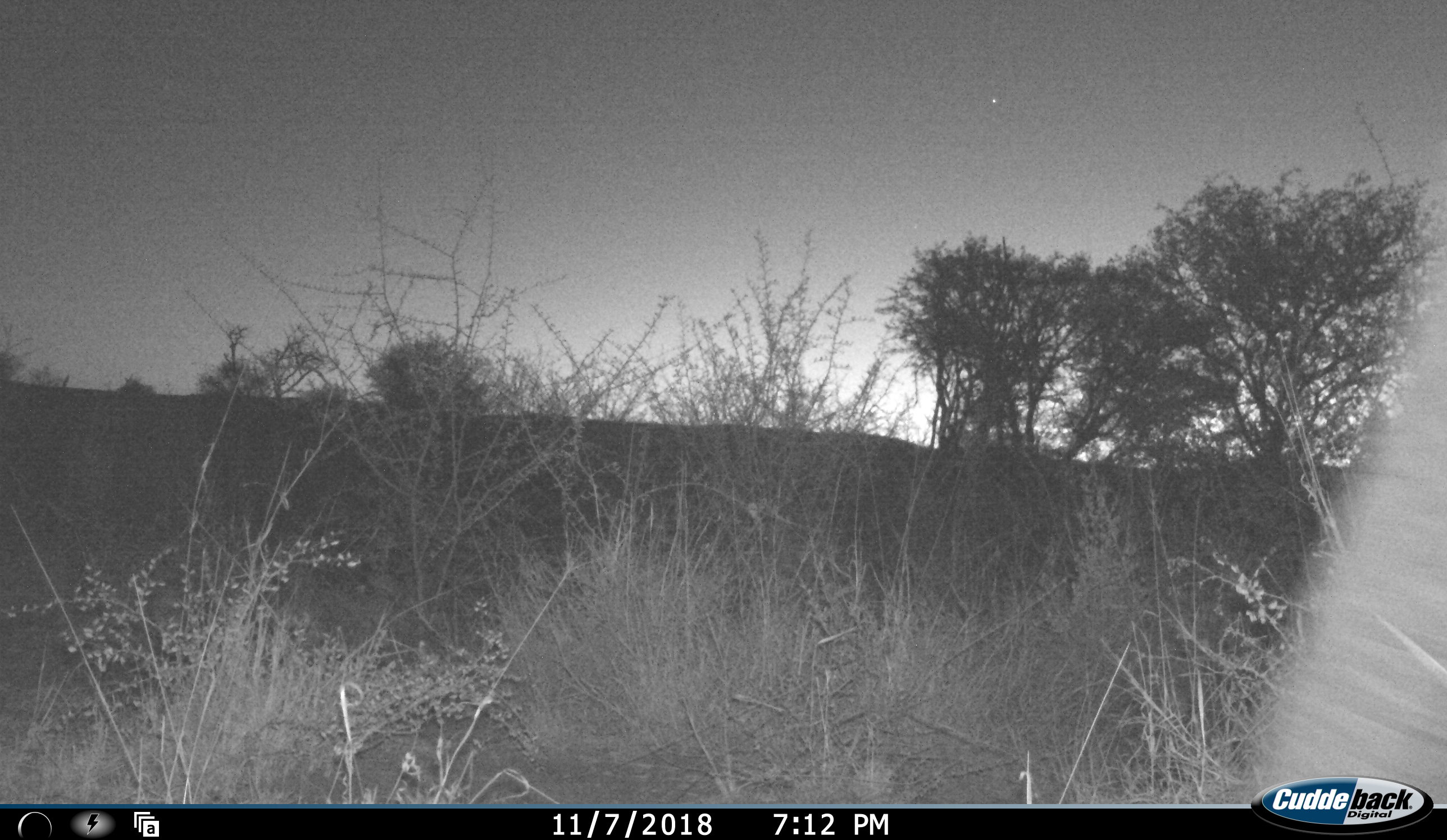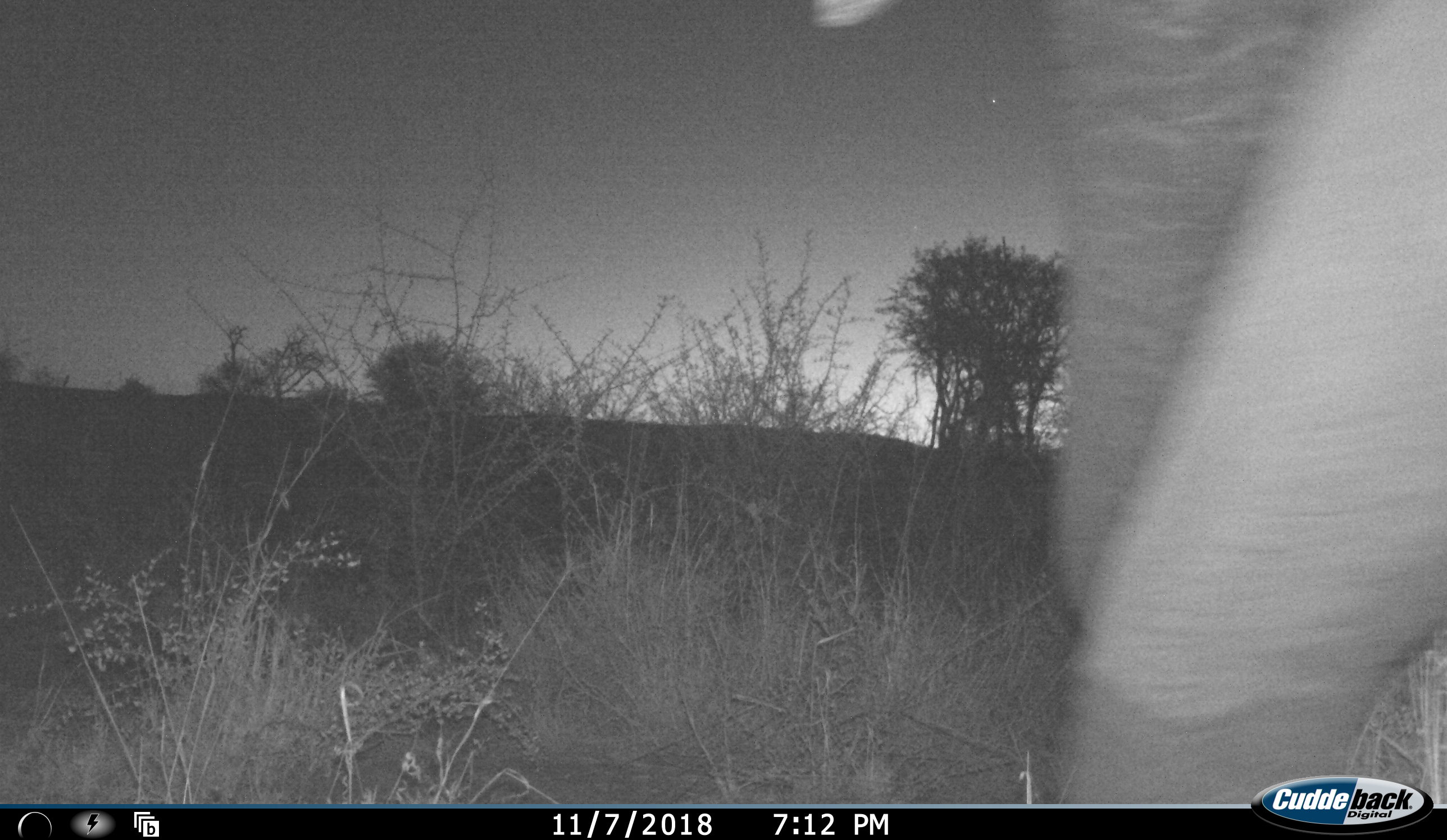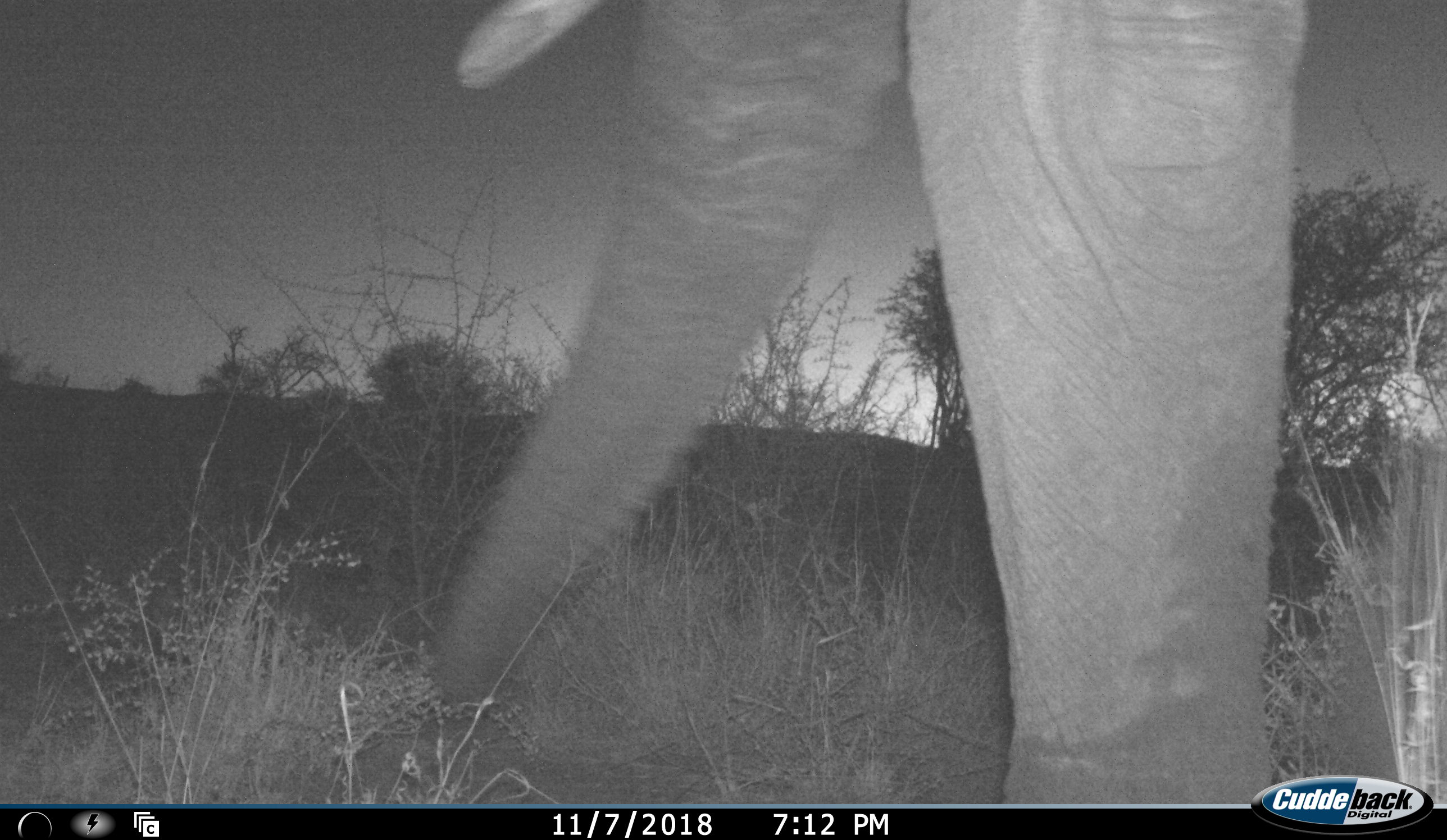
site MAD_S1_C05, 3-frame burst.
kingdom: Animalia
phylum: Chordata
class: Mammalia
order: Proboscidea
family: Elephantidae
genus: Loxodonta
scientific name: Loxodonta africana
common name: african bush elephant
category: elephant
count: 1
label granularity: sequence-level